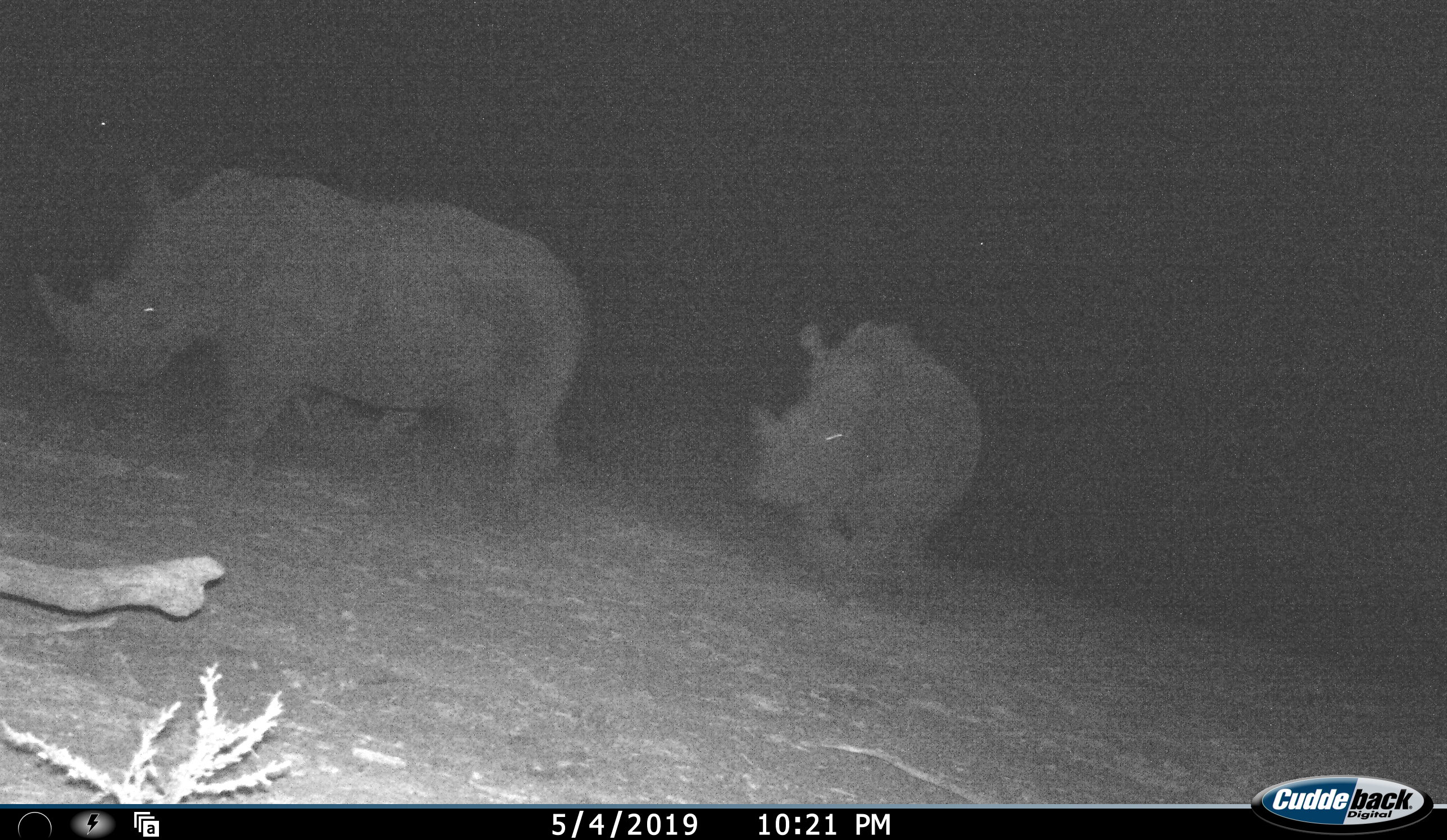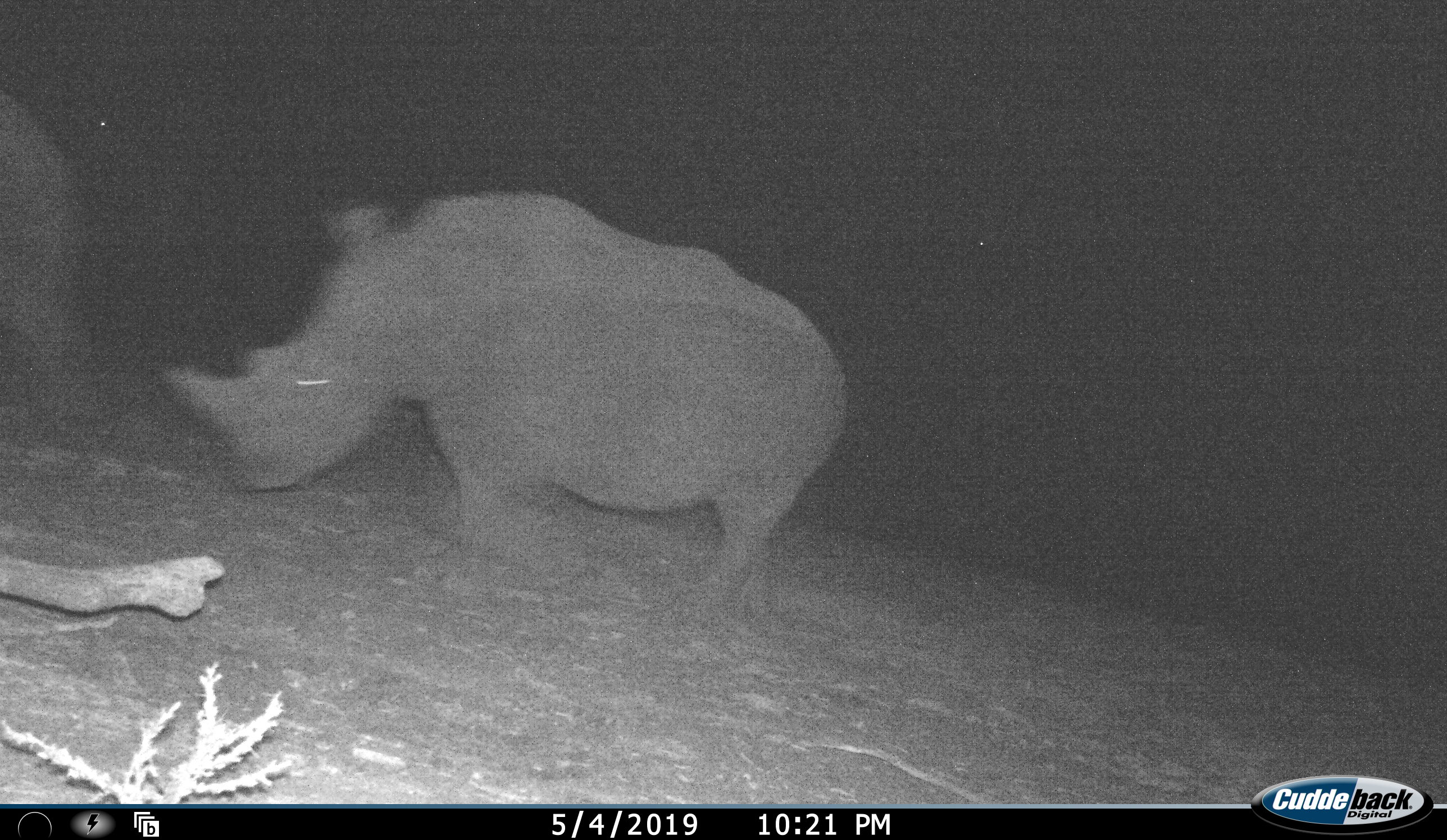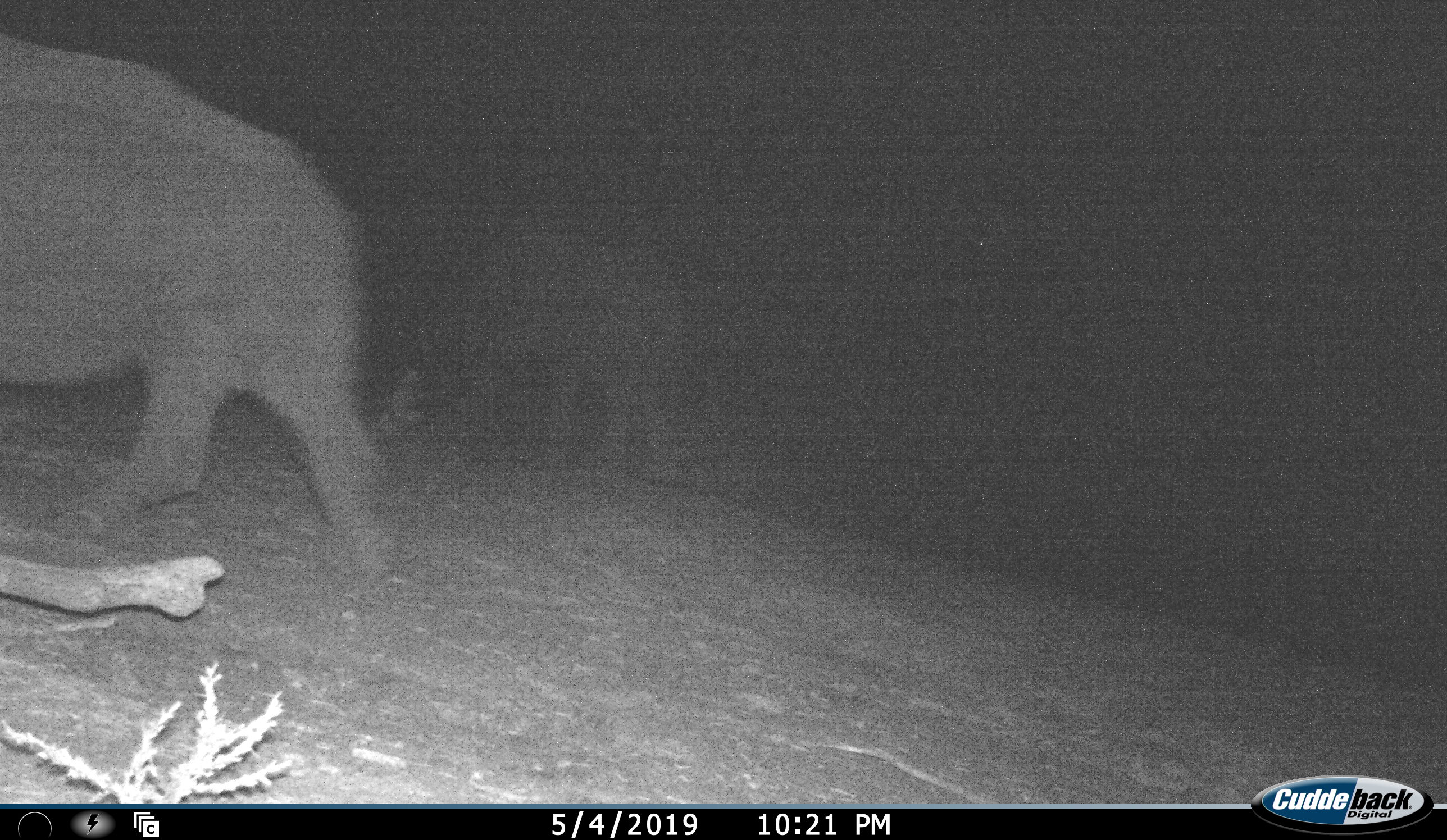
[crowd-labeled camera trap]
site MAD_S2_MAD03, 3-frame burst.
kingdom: Animalia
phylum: Chordata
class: Mammalia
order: Perissodactyla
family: Rhinocerotidae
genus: Diceros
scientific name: Diceros bicornis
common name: black rhinoceros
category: rhinocerosblack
Rhinocerosblack (black rhinoceros) (Diceros bicornis), count 2. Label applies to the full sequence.